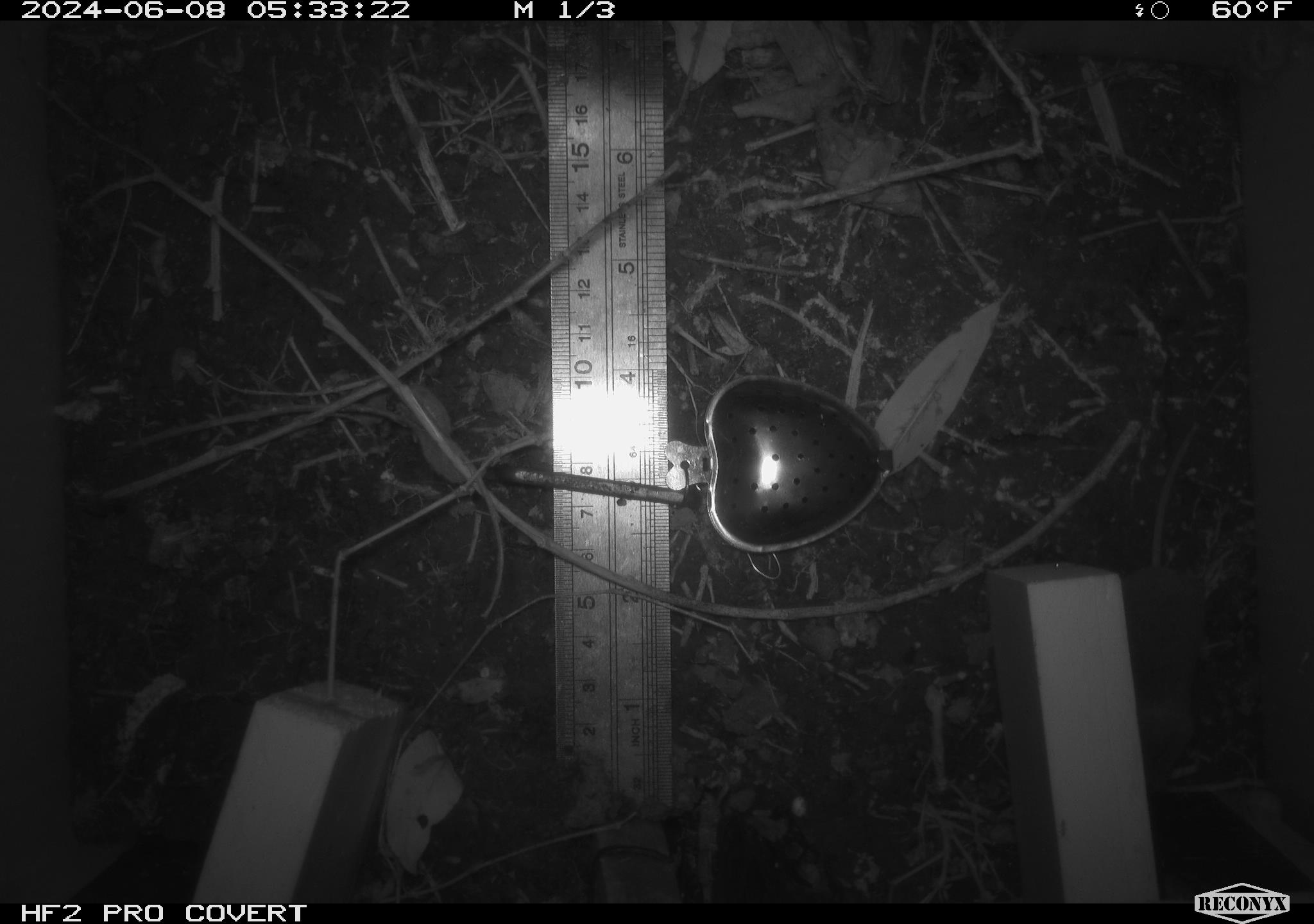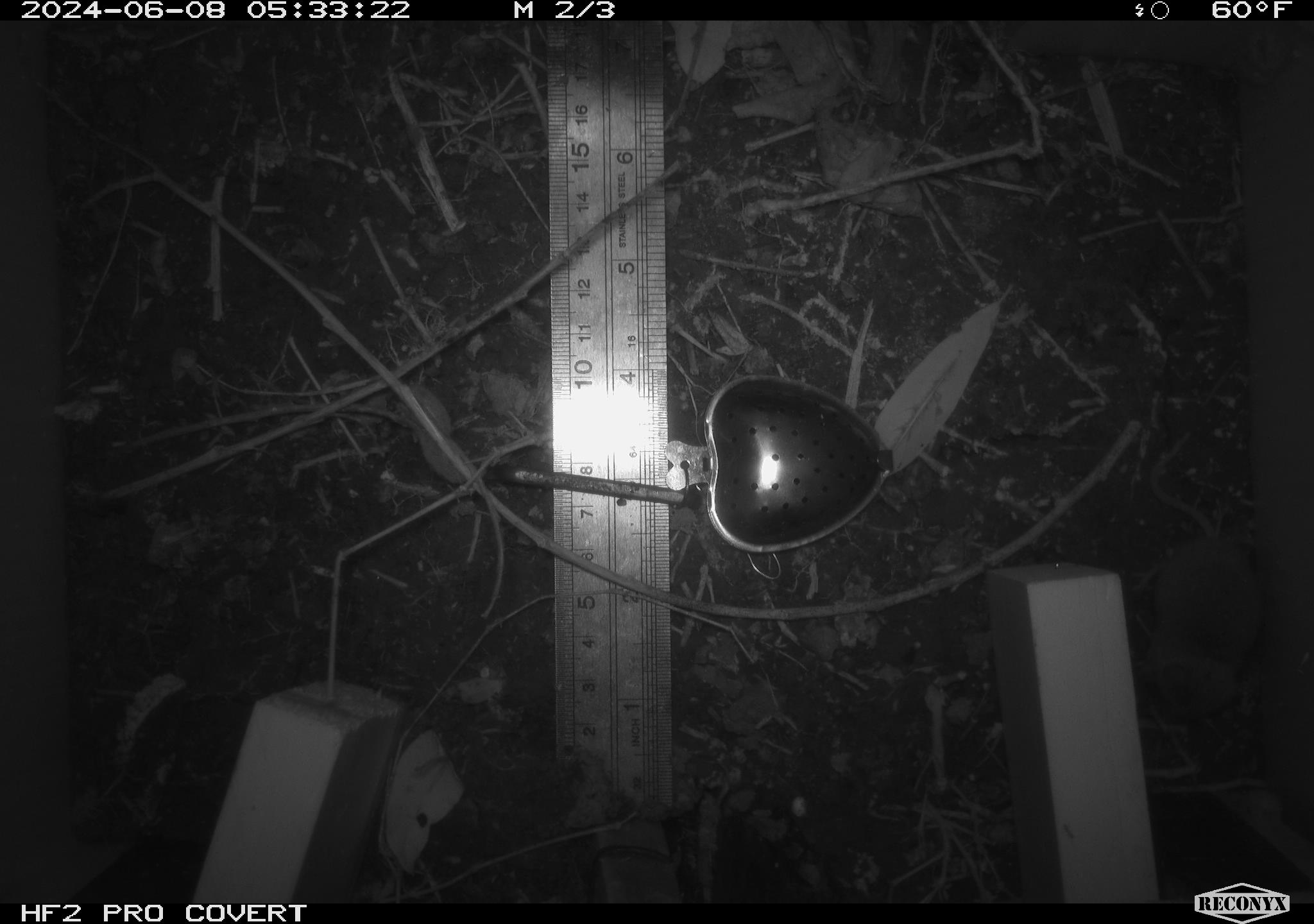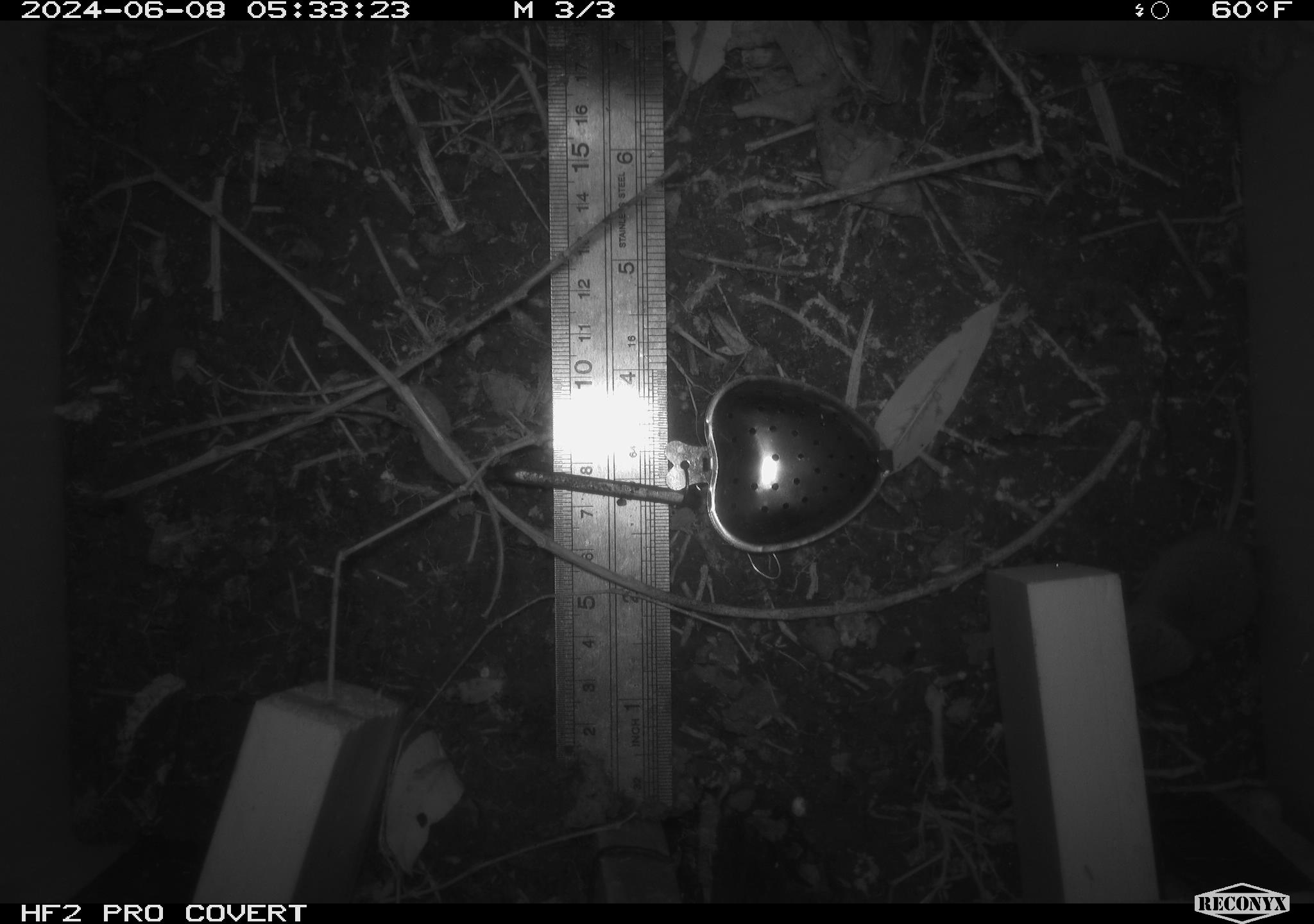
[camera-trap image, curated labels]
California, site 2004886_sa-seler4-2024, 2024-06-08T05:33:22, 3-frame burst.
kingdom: Animalia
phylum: Chordata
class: Mammalia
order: Eulipotyphla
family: Soricidae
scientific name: Soricidae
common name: shrews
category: soricidae family